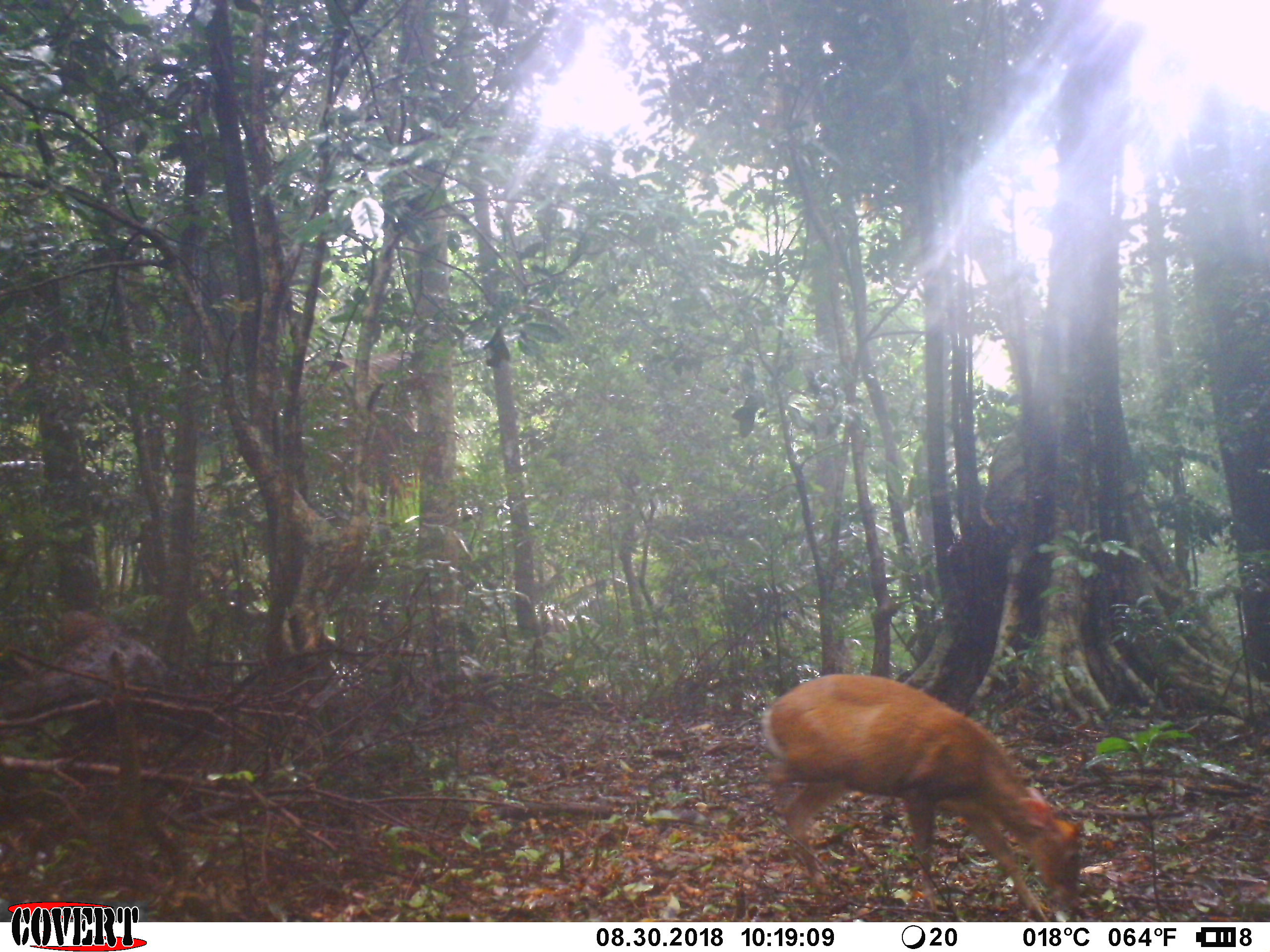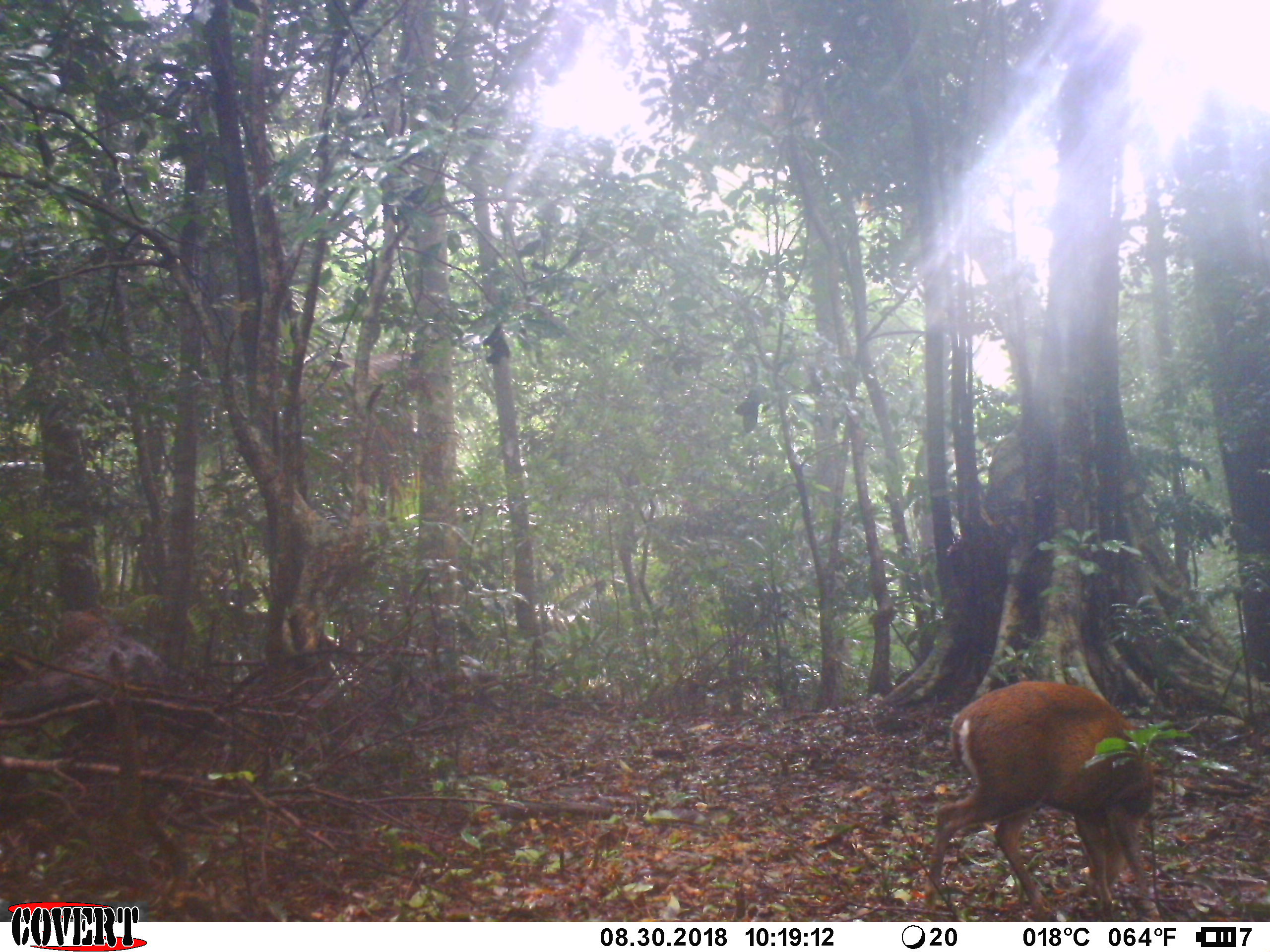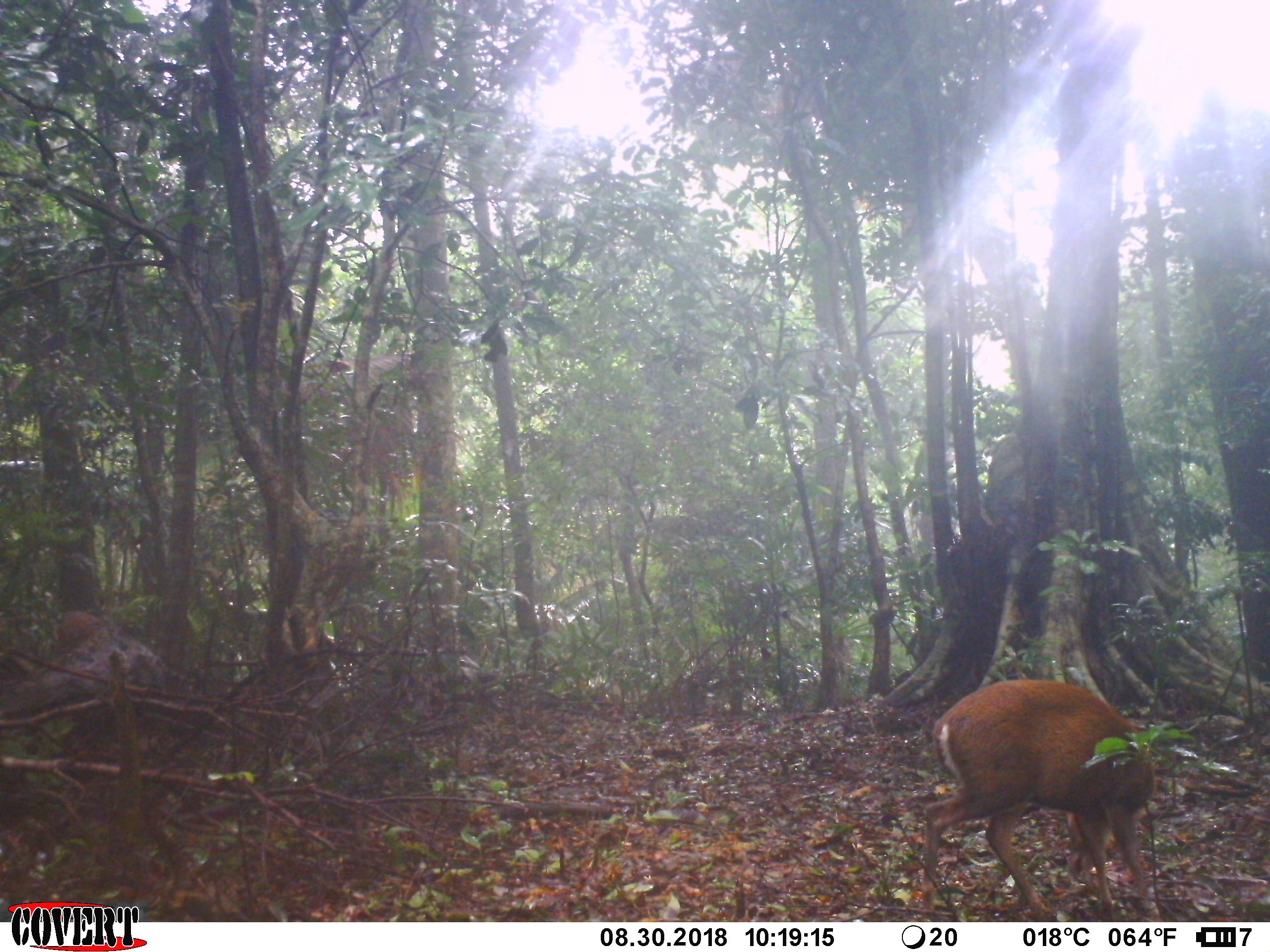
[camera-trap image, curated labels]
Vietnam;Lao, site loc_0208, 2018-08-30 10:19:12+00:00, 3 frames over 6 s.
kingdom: Animalia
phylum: Chordata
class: Mammalia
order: Artiodactyla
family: Cervidae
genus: Muntiacus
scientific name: Muntiacus rooseveltorum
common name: roosevelt's muntjac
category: roosevelts muntjac group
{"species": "roosevelts muntjac group (roosevelt's muntjac) (Muntiacus rooseveltorum)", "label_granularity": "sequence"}